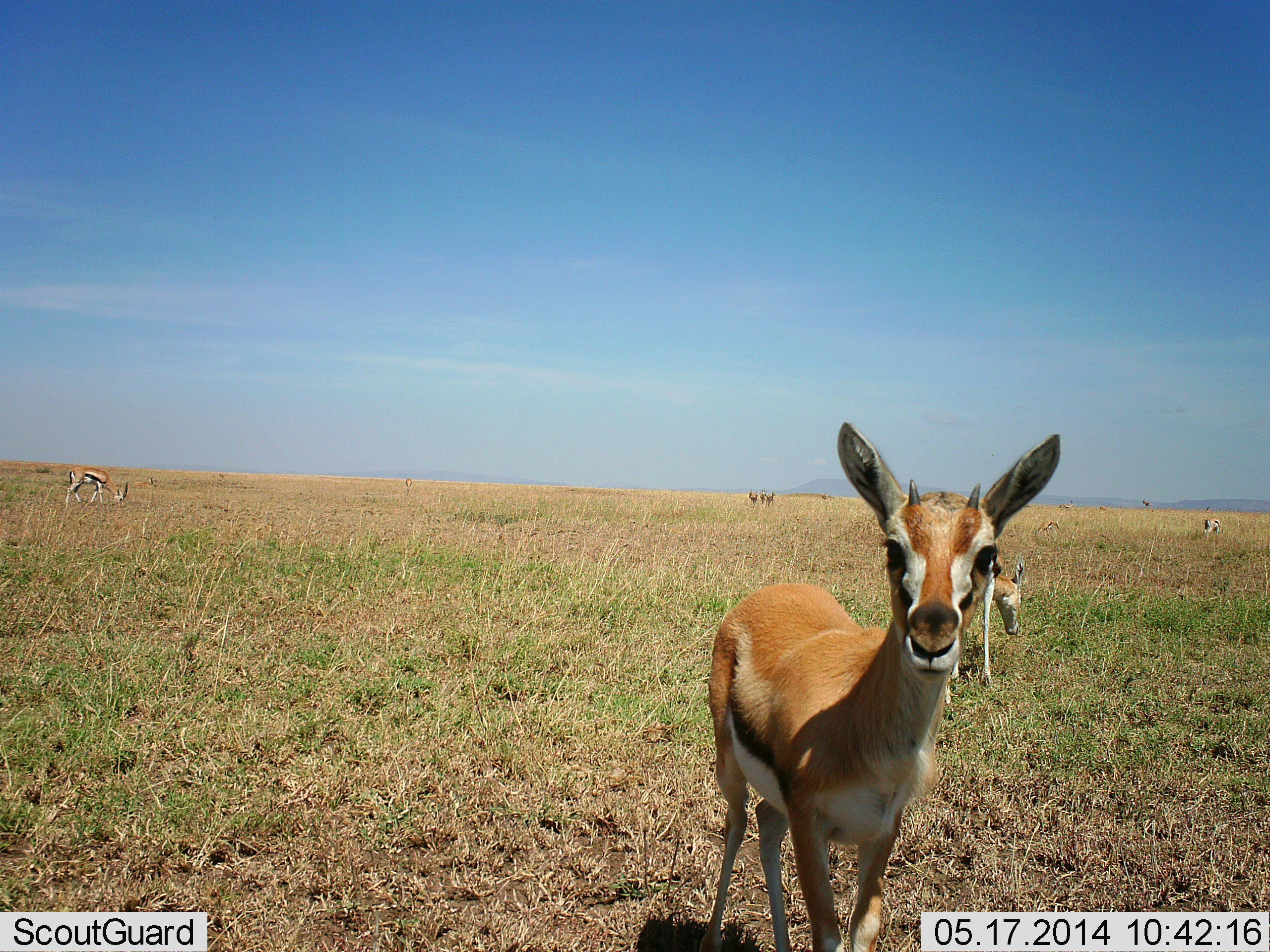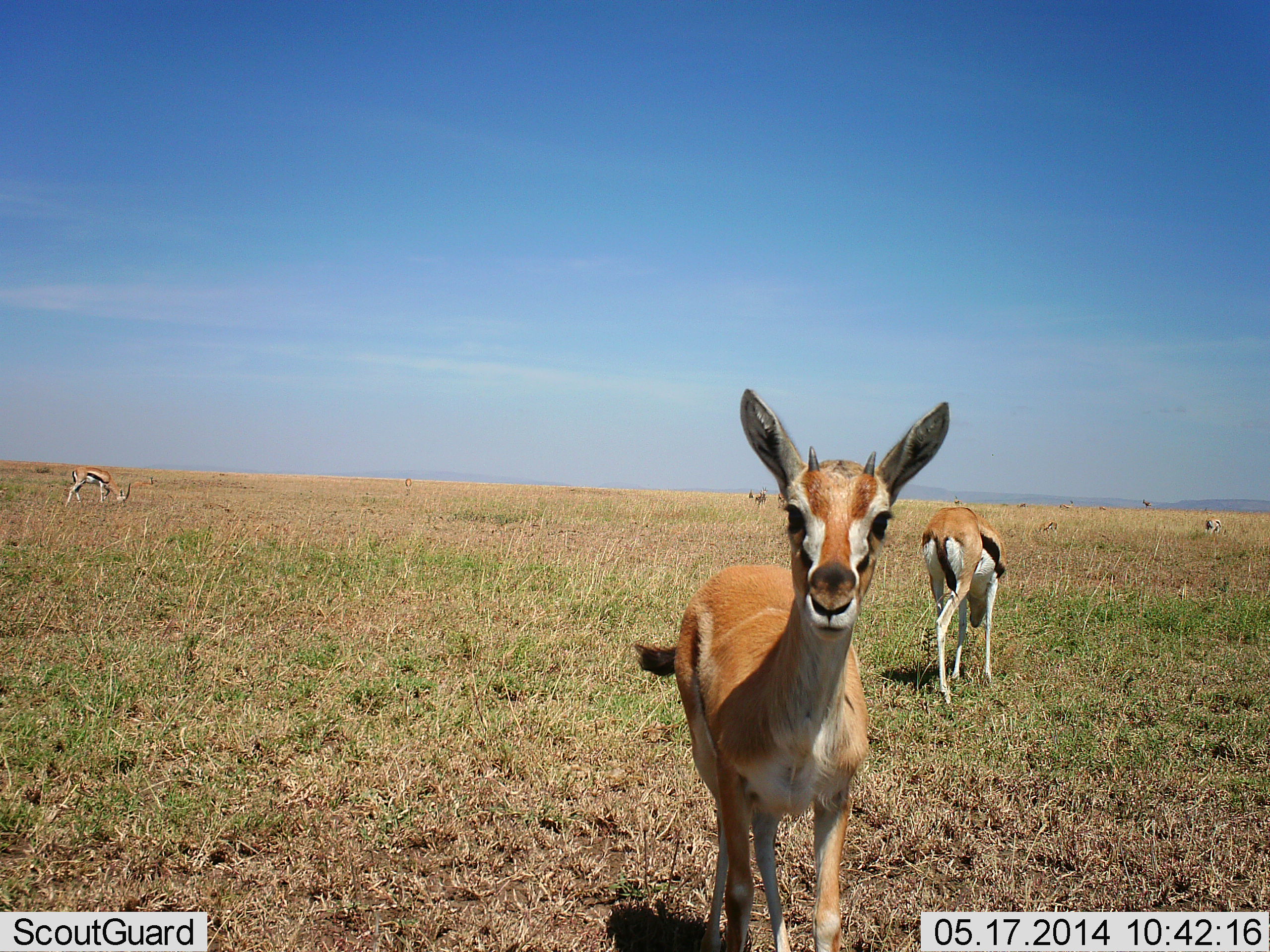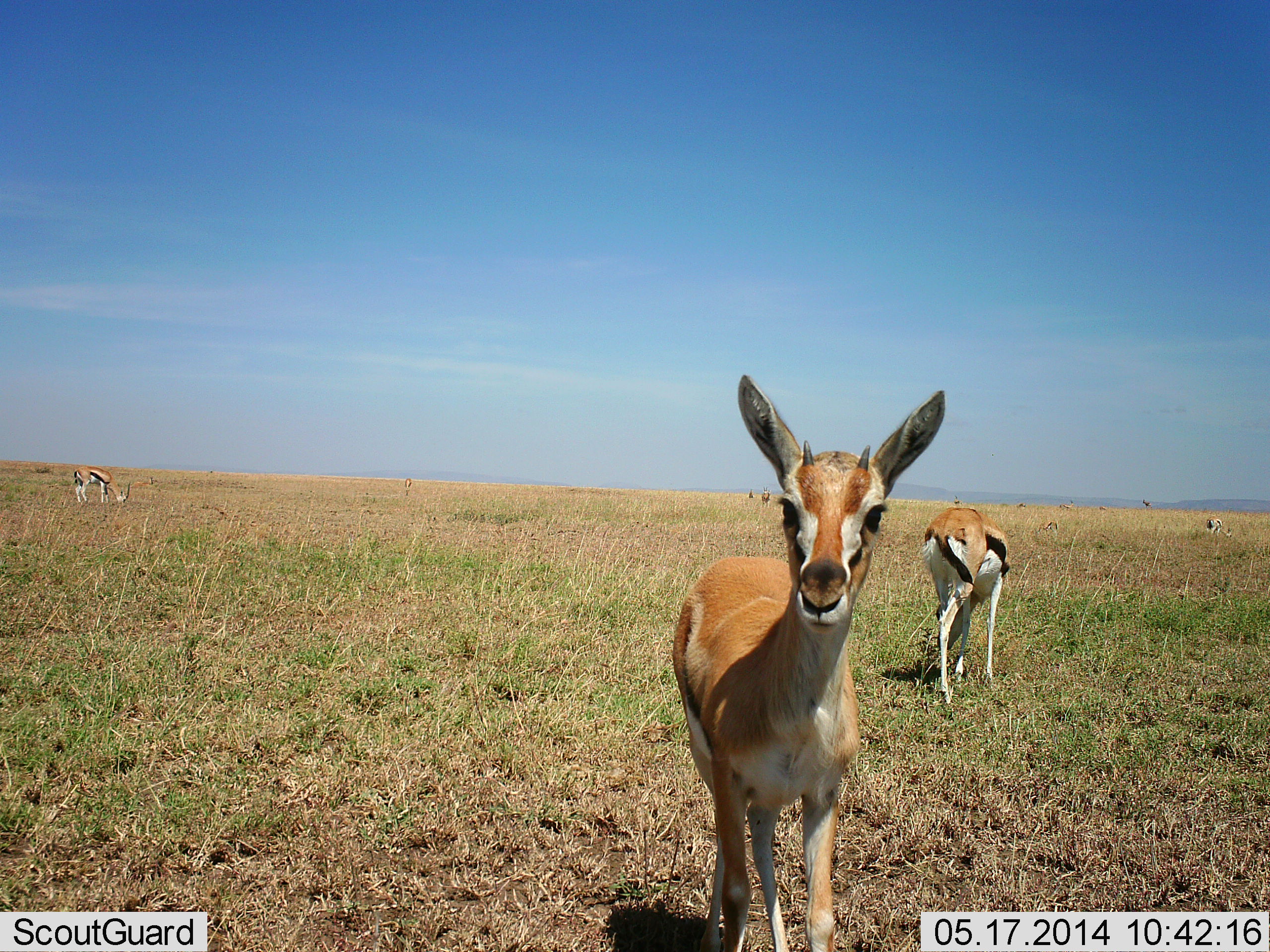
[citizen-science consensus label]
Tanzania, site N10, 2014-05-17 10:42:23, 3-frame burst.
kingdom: Animalia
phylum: Chordata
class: Mammalia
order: Artiodactyla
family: Bovidae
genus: Eudorcas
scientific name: Eudorcas thomsonii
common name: thomson's gazelle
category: gazellethomsons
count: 6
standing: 90%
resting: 0%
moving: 20%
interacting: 20%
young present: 10%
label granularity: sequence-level